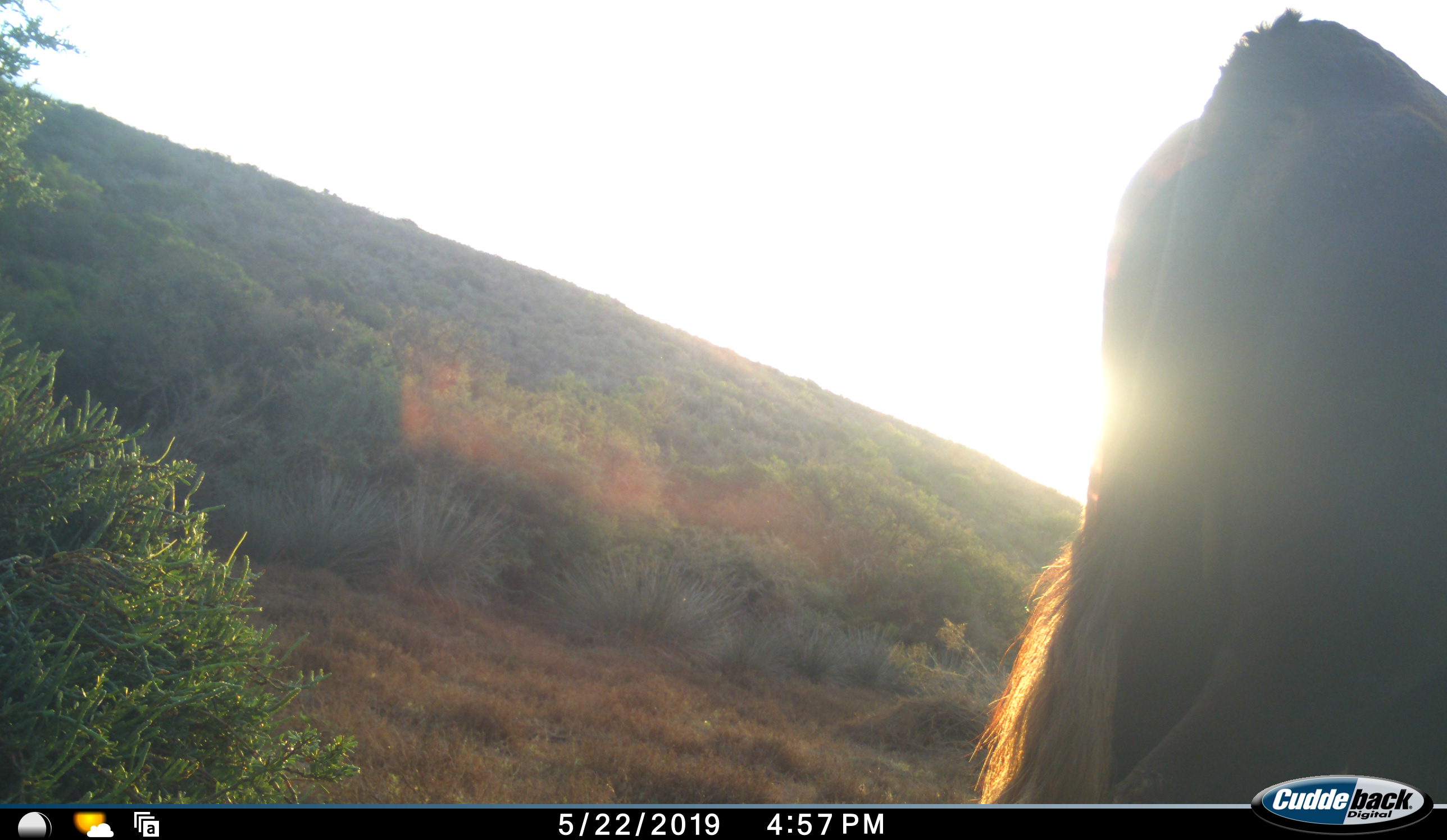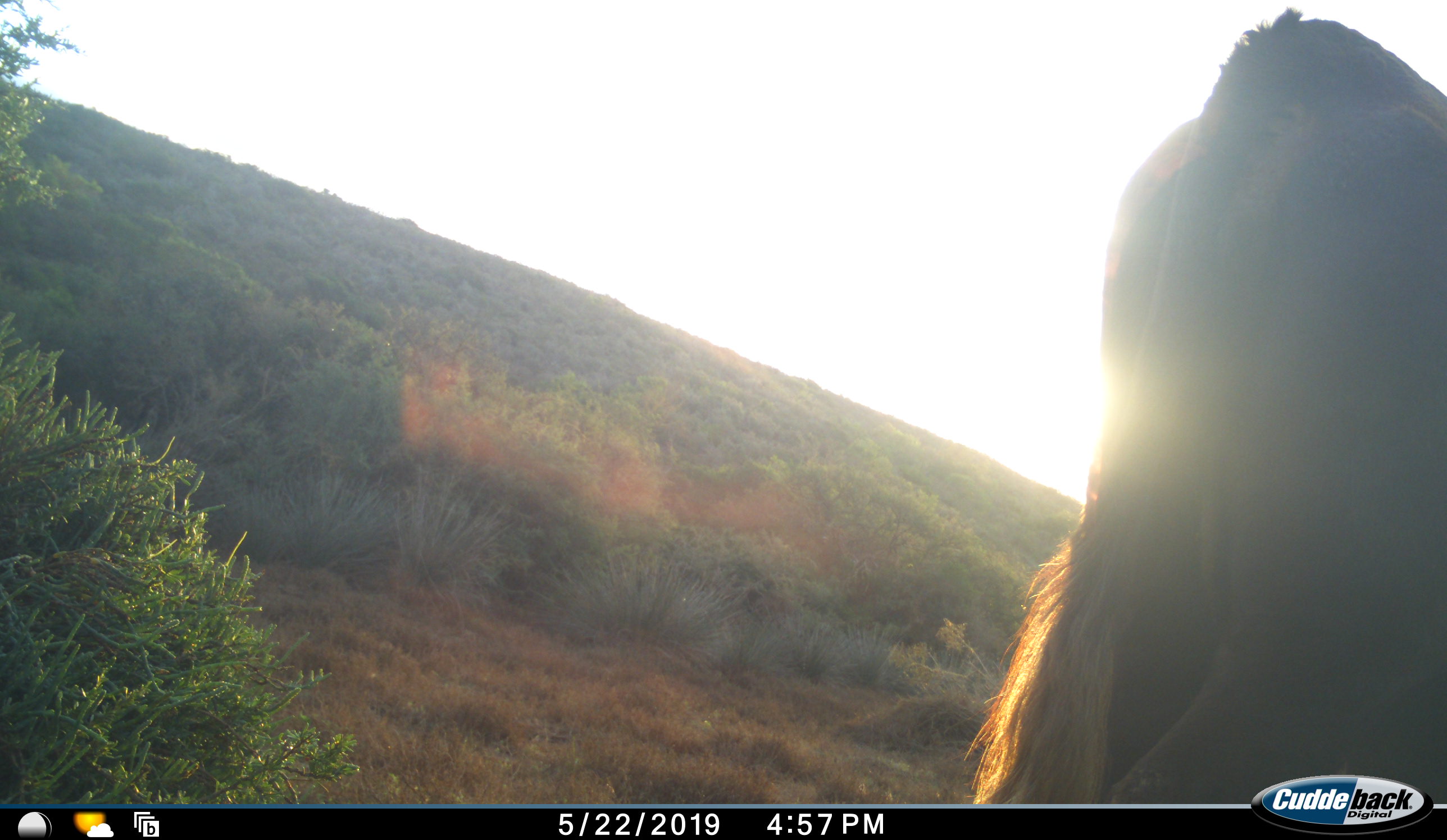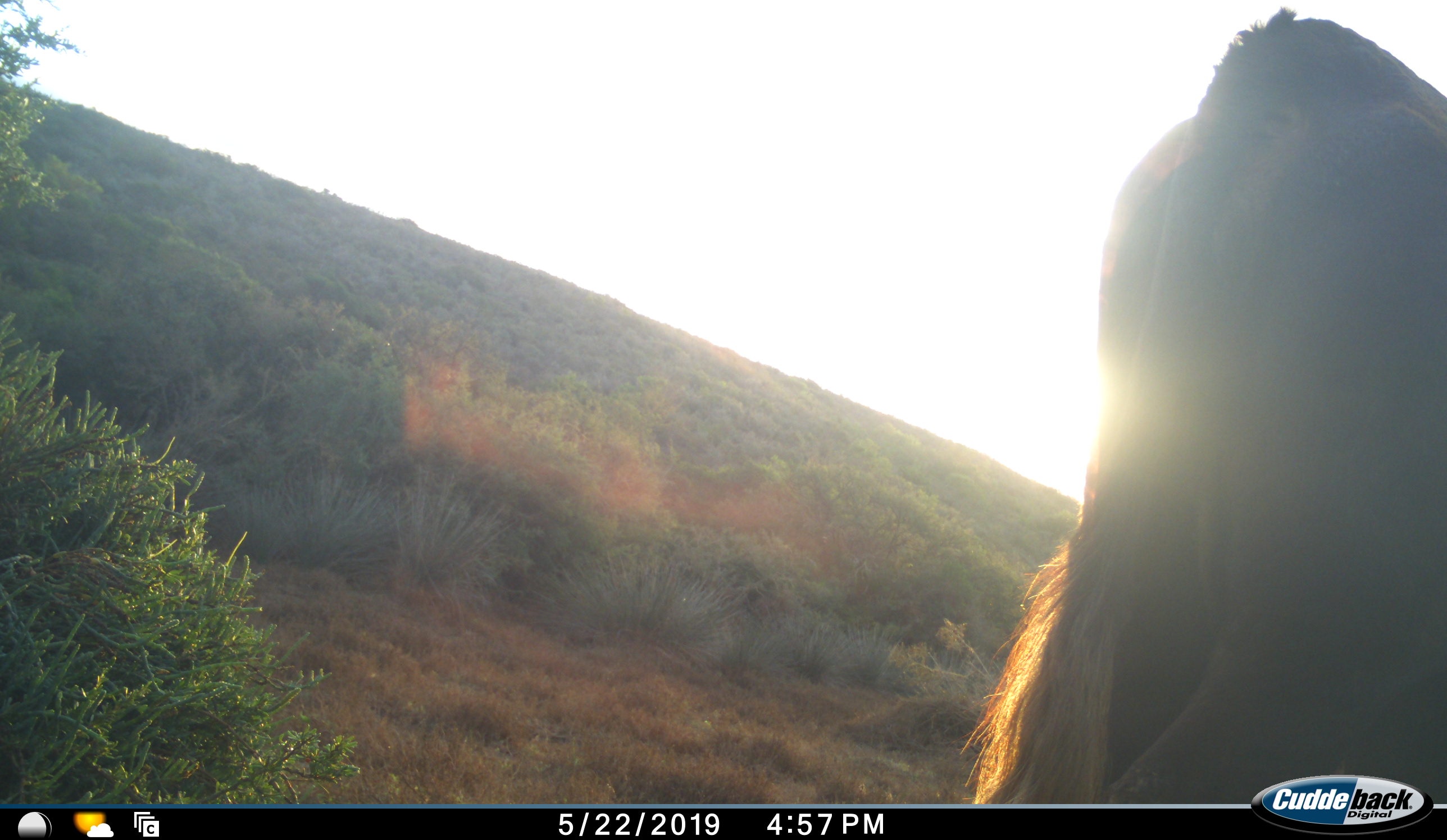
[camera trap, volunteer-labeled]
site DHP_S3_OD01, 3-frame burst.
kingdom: Animalia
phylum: Chordata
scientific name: Vertebrata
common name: domestic animal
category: domesticanimal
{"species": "domesticanimal (domestic animal) (Vertebrata)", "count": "1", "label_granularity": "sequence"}